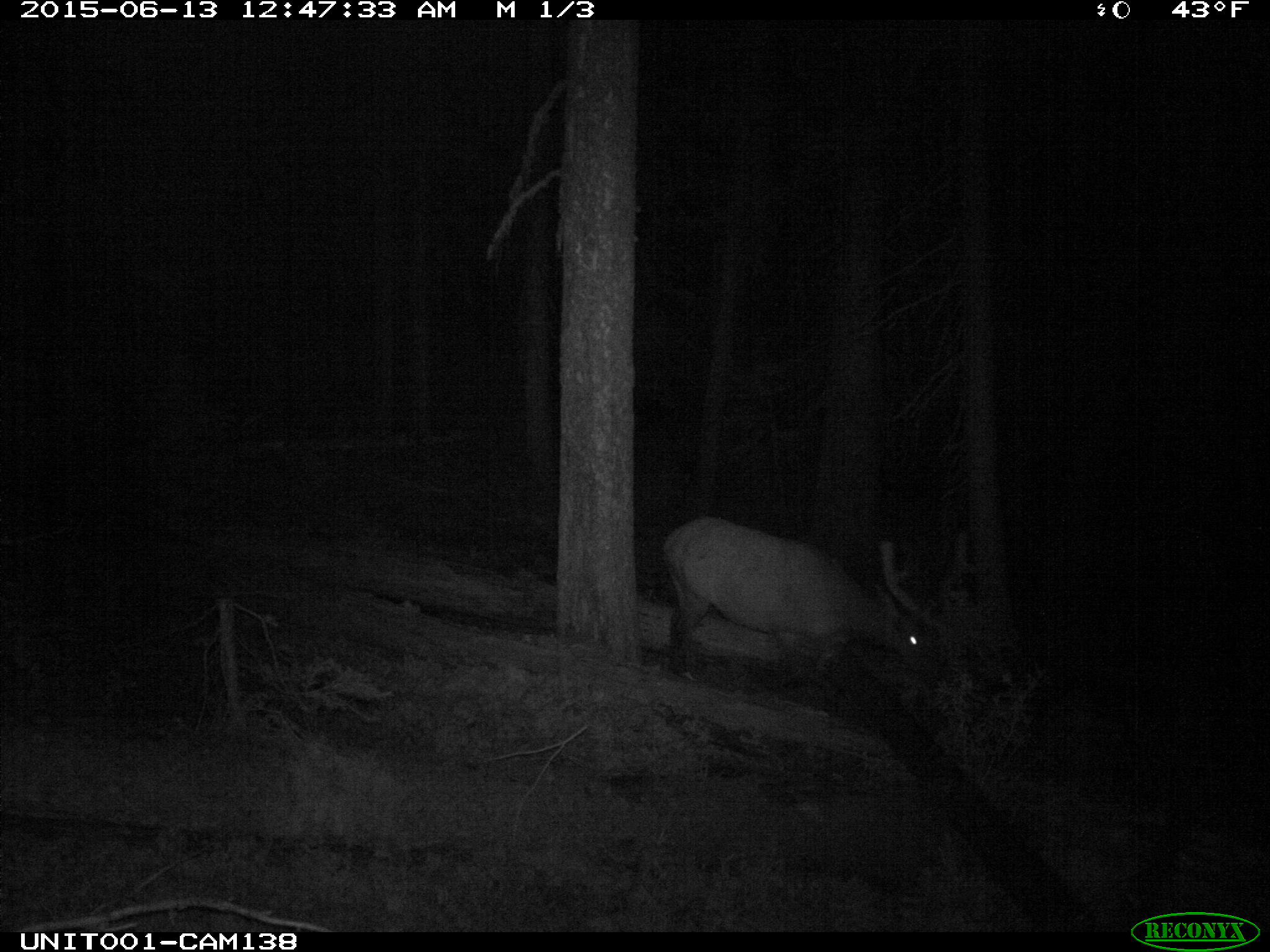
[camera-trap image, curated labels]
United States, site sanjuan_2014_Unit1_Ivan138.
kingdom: Animalia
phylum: Chordata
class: Mammalia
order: Artiodactyla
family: Cervidae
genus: Cervus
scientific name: Cervus elaphus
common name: red deer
Cervus elaphus (red deer).